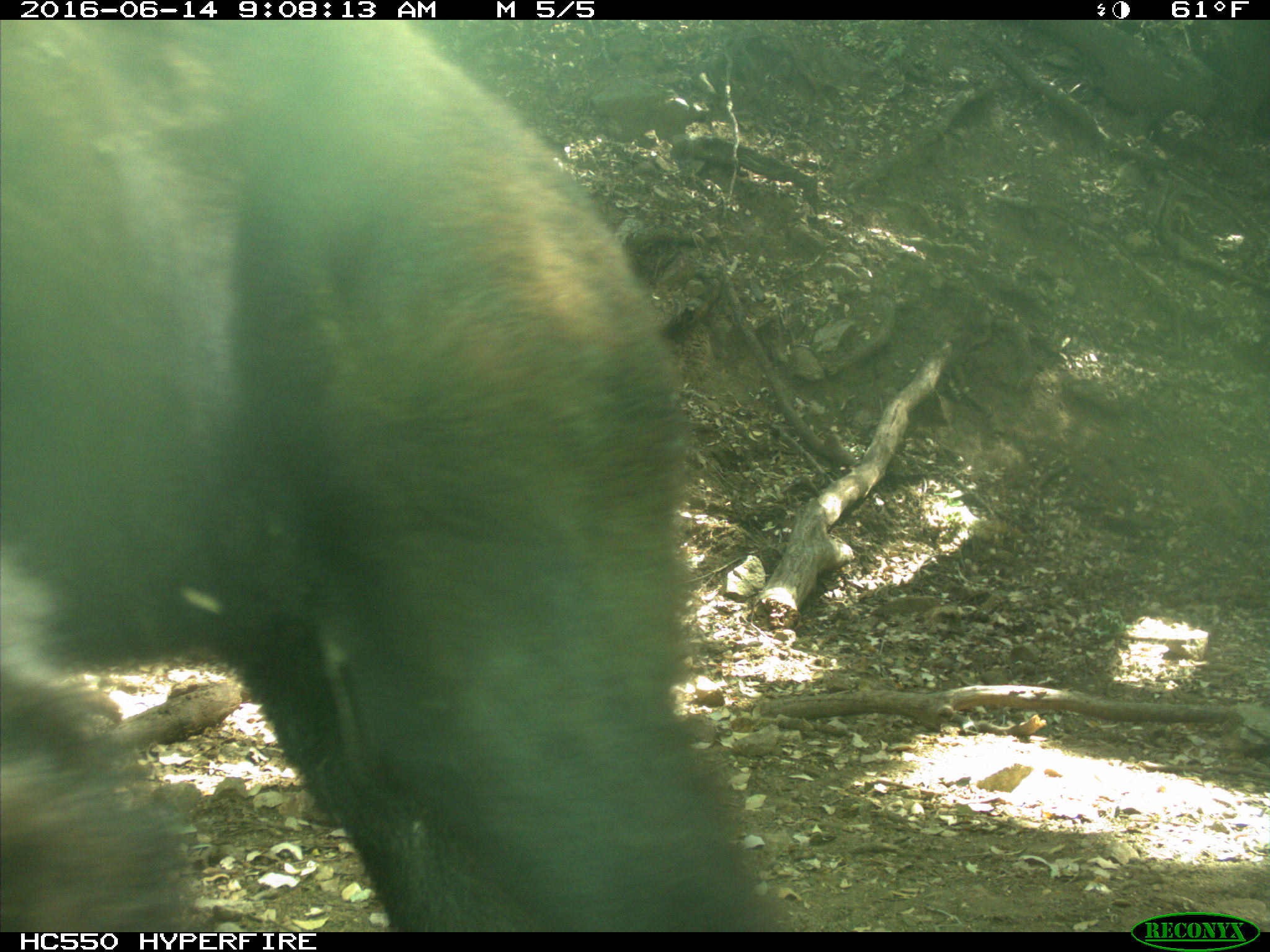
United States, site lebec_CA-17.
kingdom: Animalia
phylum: Chordata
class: Mammalia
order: Carnivora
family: Ursidae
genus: Ursus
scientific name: Ursus americanus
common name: american black bear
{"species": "Ursus americanus (american black bear)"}